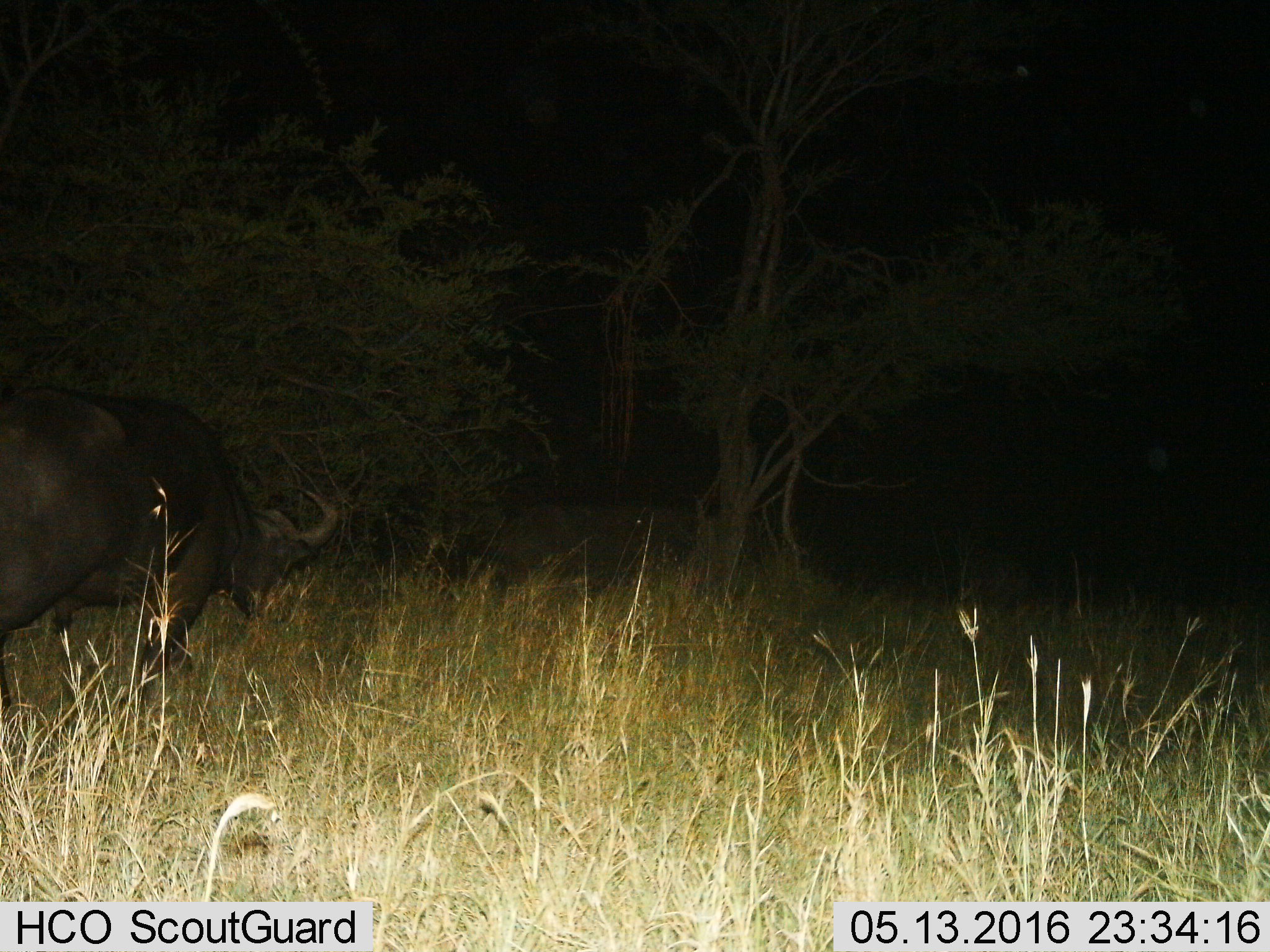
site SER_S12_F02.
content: unidentified animal